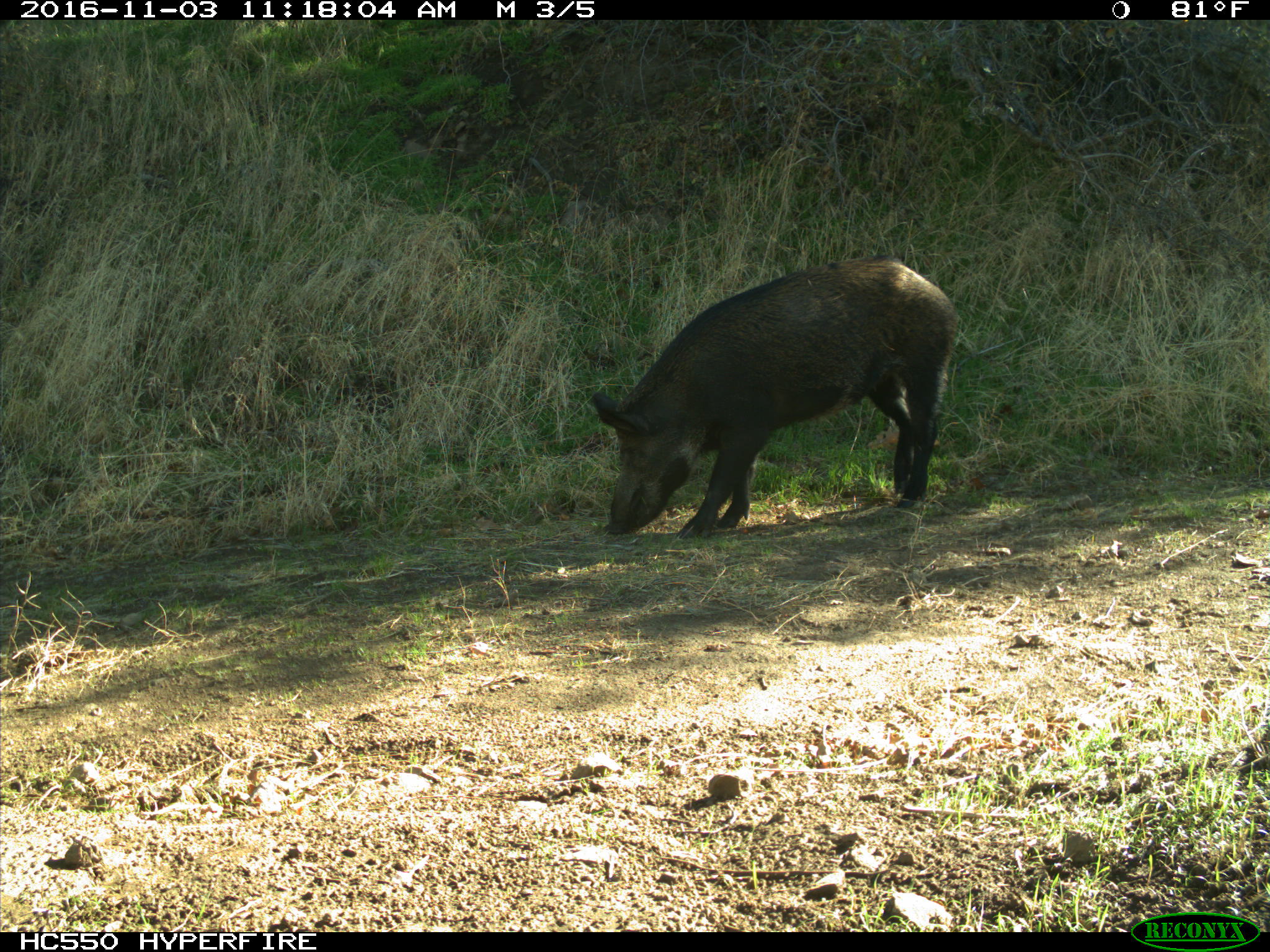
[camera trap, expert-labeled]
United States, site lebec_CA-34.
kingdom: Animalia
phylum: Chordata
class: Mammalia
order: Artiodactyla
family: Suidae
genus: Sus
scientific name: Sus scrofa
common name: wild boar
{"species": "Sus scrofa (wild boar)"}